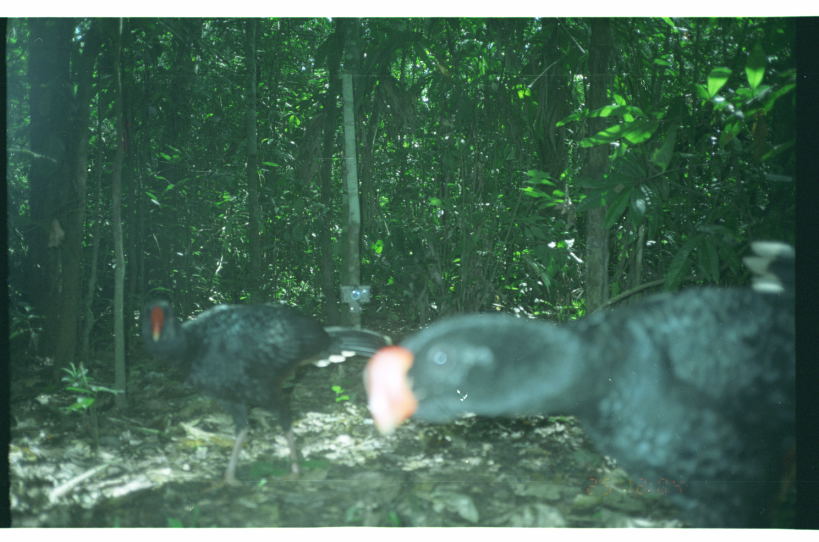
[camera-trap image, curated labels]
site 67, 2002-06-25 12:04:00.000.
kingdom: Animalia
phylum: Chordata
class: Aves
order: Galliformes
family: Cracidae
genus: Mitu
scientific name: Mitu tuberosum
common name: razor-billed curassow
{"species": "Mitu tuberosum (razor-billed curassow)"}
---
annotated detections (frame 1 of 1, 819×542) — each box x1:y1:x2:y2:
mitu tuberosum: 356:278:798:528; 132:280:397:497; 739:233:796:309